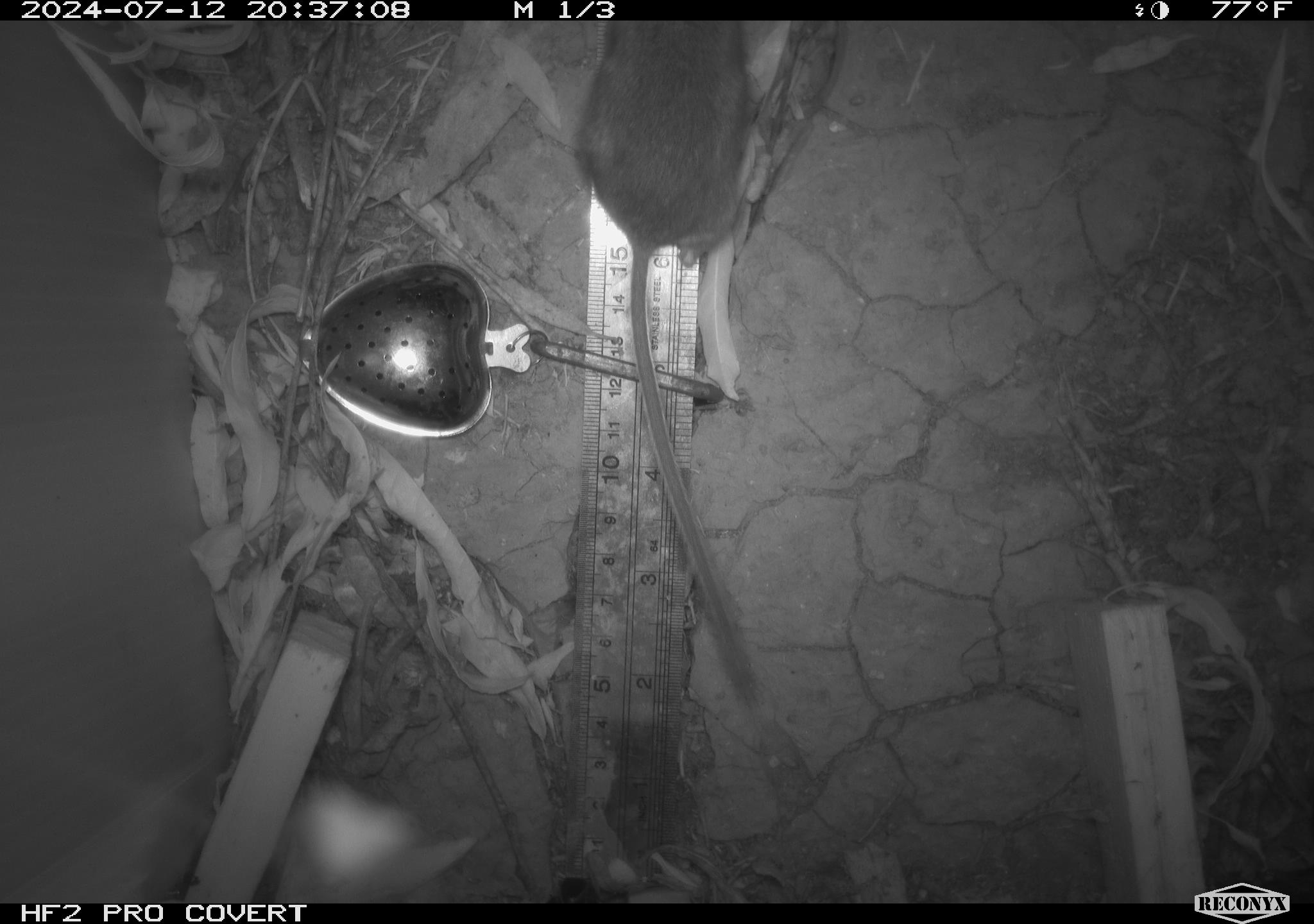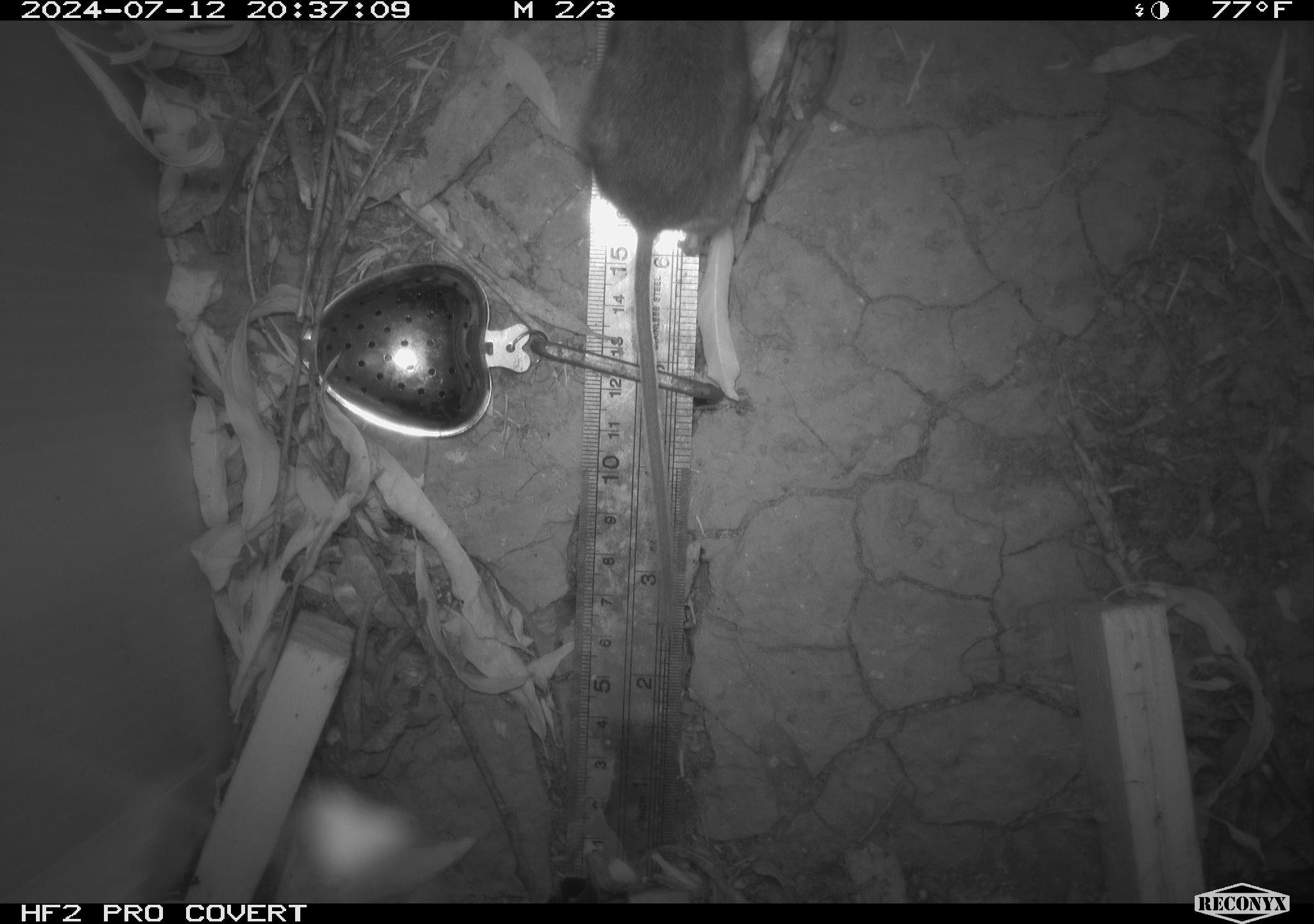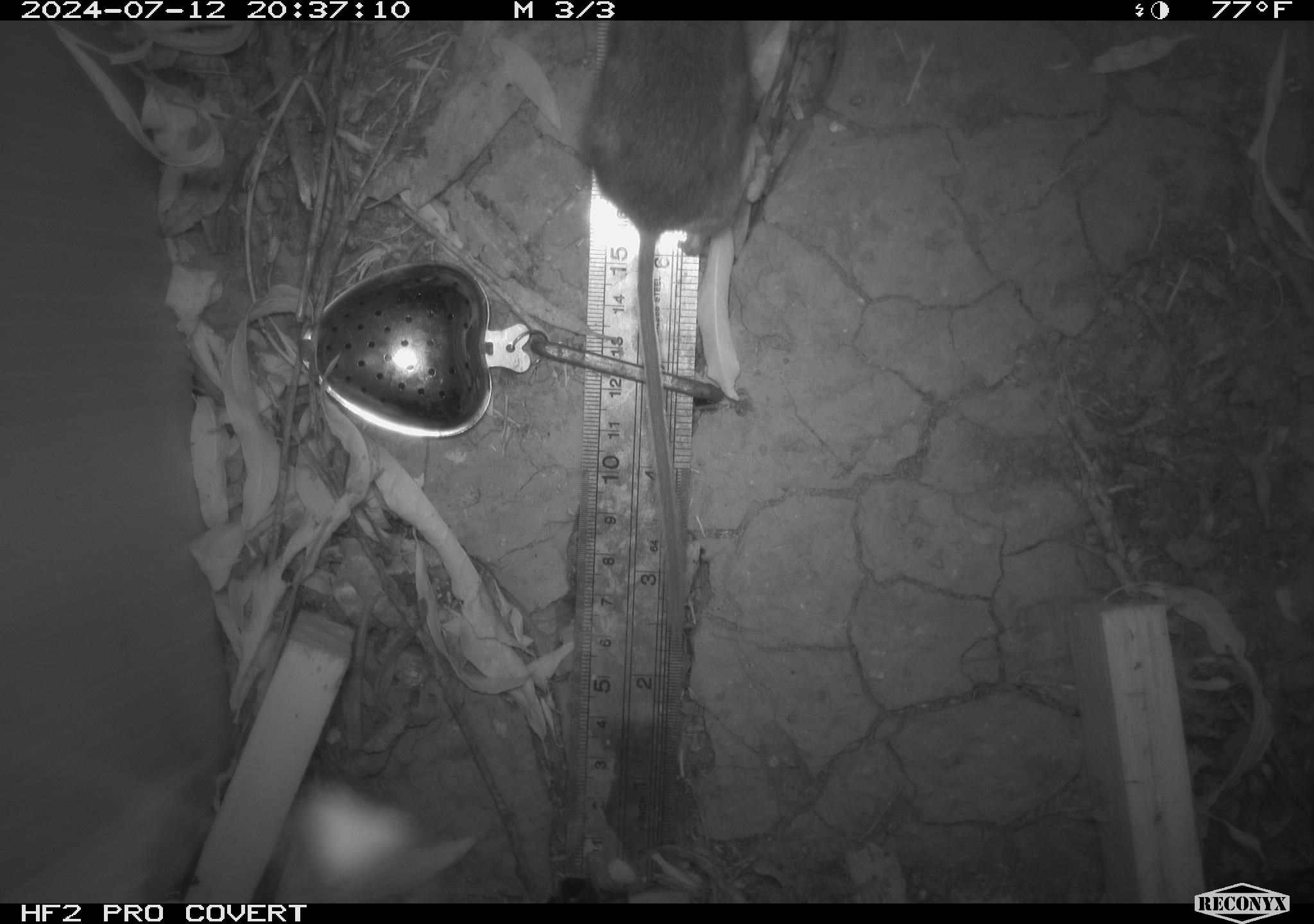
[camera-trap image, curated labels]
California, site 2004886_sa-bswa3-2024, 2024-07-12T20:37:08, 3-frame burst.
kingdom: Animalia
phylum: Chordata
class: Mammalia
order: Rodentia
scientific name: Rodentia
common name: mouse species